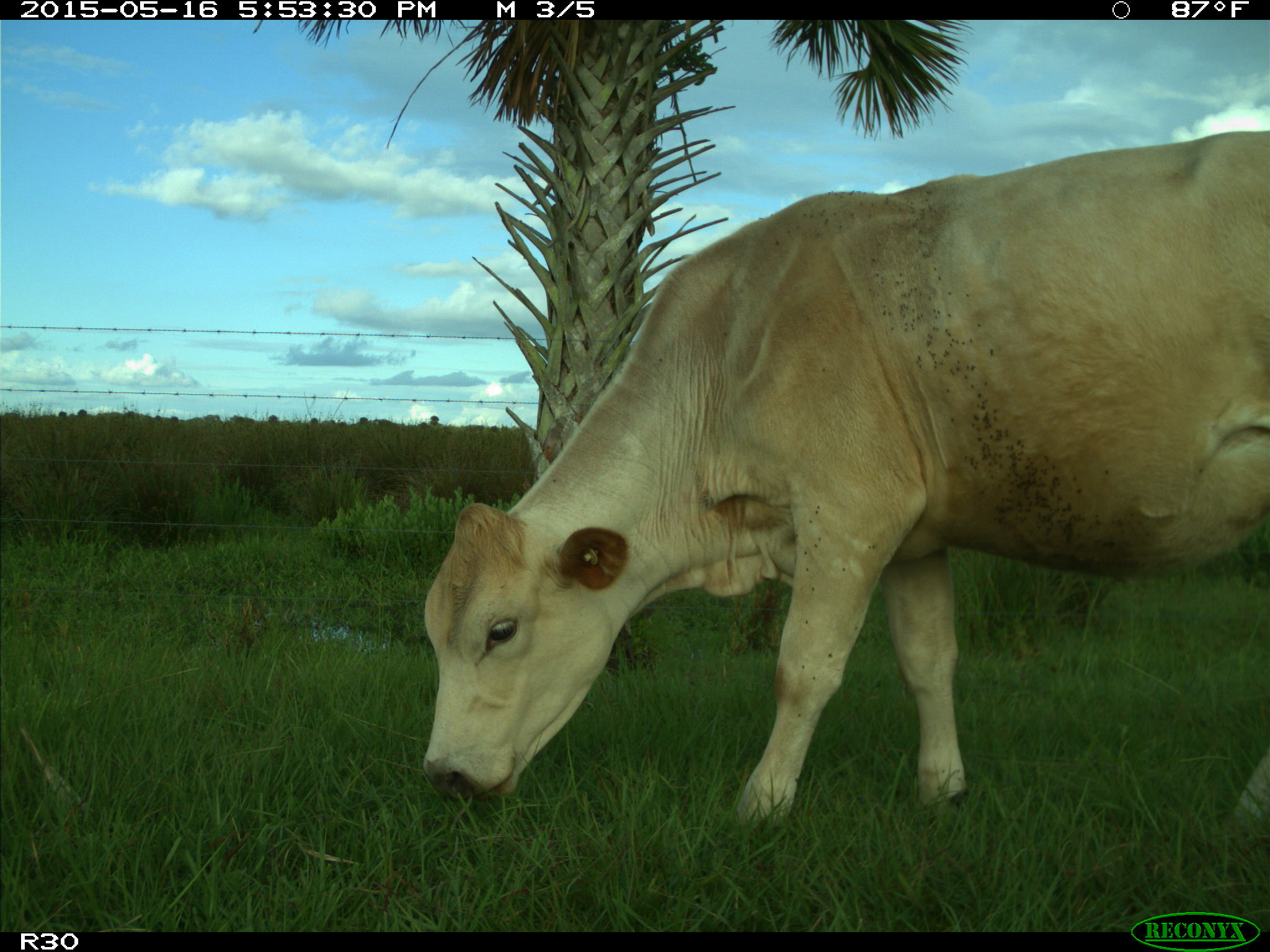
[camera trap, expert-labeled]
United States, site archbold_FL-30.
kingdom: Animalia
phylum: Chordata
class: Mammalia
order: Artiodactyla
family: Bovidae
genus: Bos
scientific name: Bos taurus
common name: domestic cow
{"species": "Bos taurus (domestic cow)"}